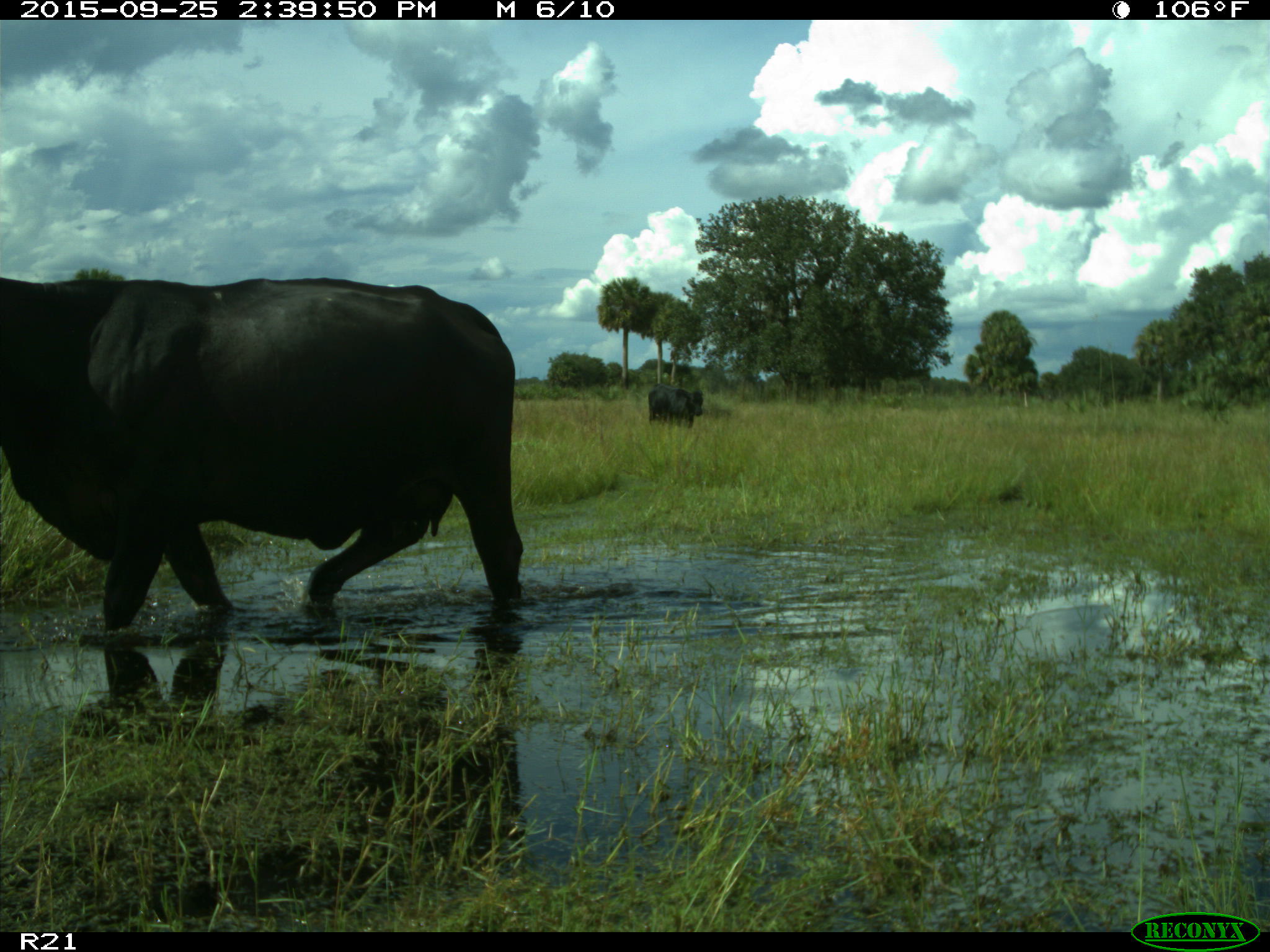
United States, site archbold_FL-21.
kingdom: Animalia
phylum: Chordata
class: Mammalia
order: Artiodactyla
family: Bovidae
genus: Bos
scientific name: Bos taurus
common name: domestic cow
Bos taurus (domestic cow).